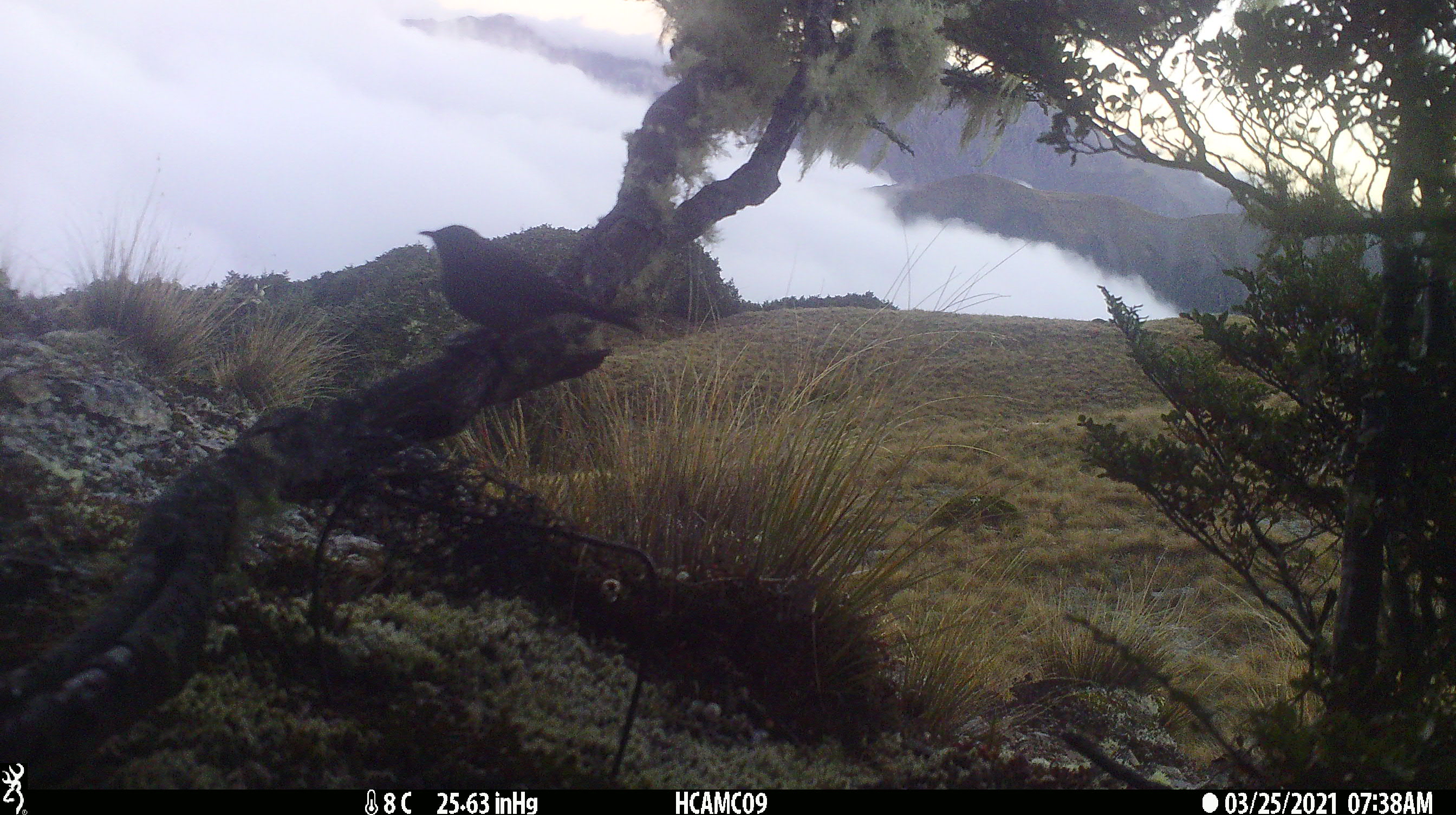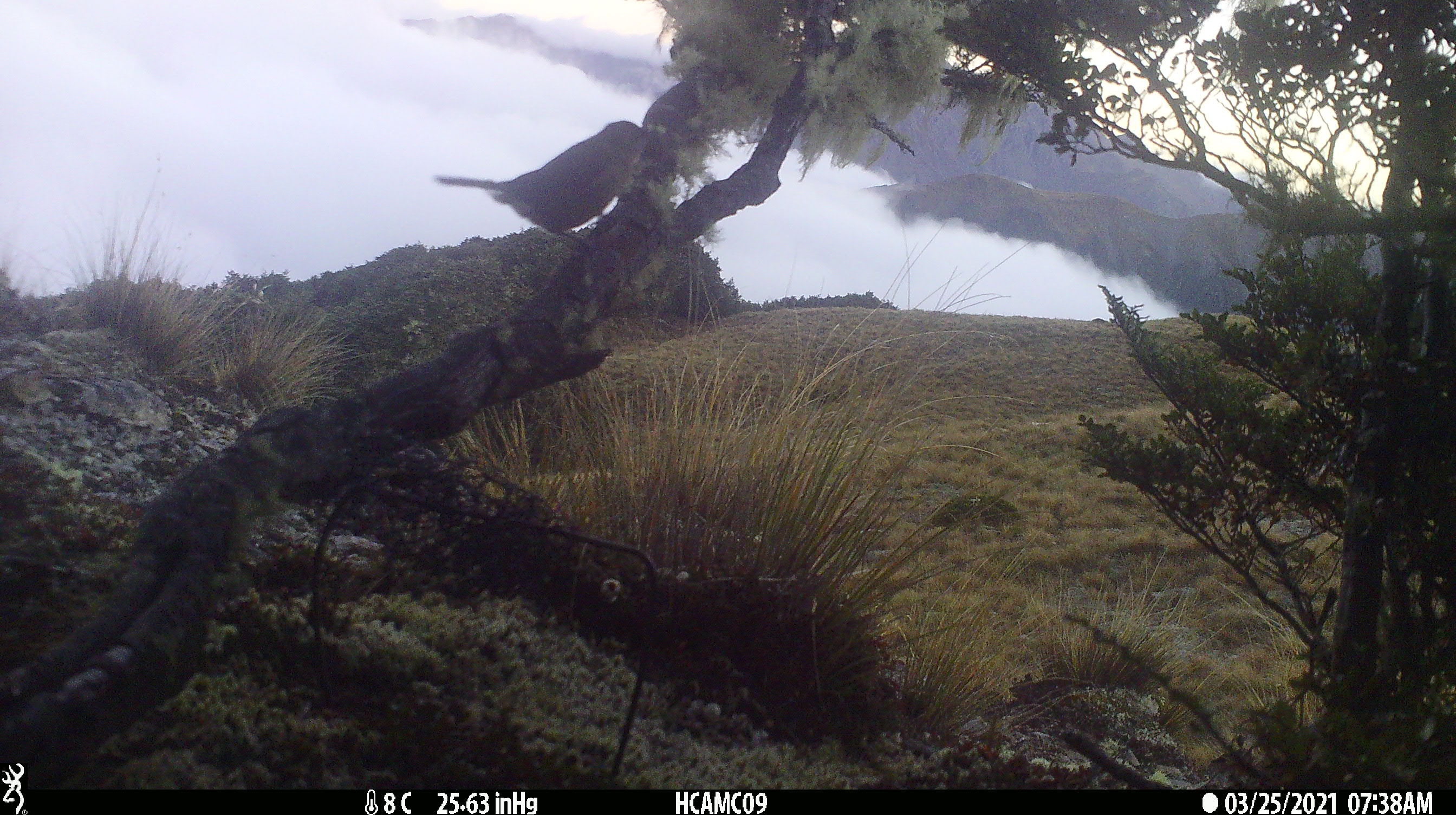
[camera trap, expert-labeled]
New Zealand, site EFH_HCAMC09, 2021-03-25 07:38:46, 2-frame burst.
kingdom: Animalia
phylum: Chordata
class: Aves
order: Passeriformes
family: Meliphagidae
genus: Anthornis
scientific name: Anthornis melanura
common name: new zealand bellbird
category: bellbird